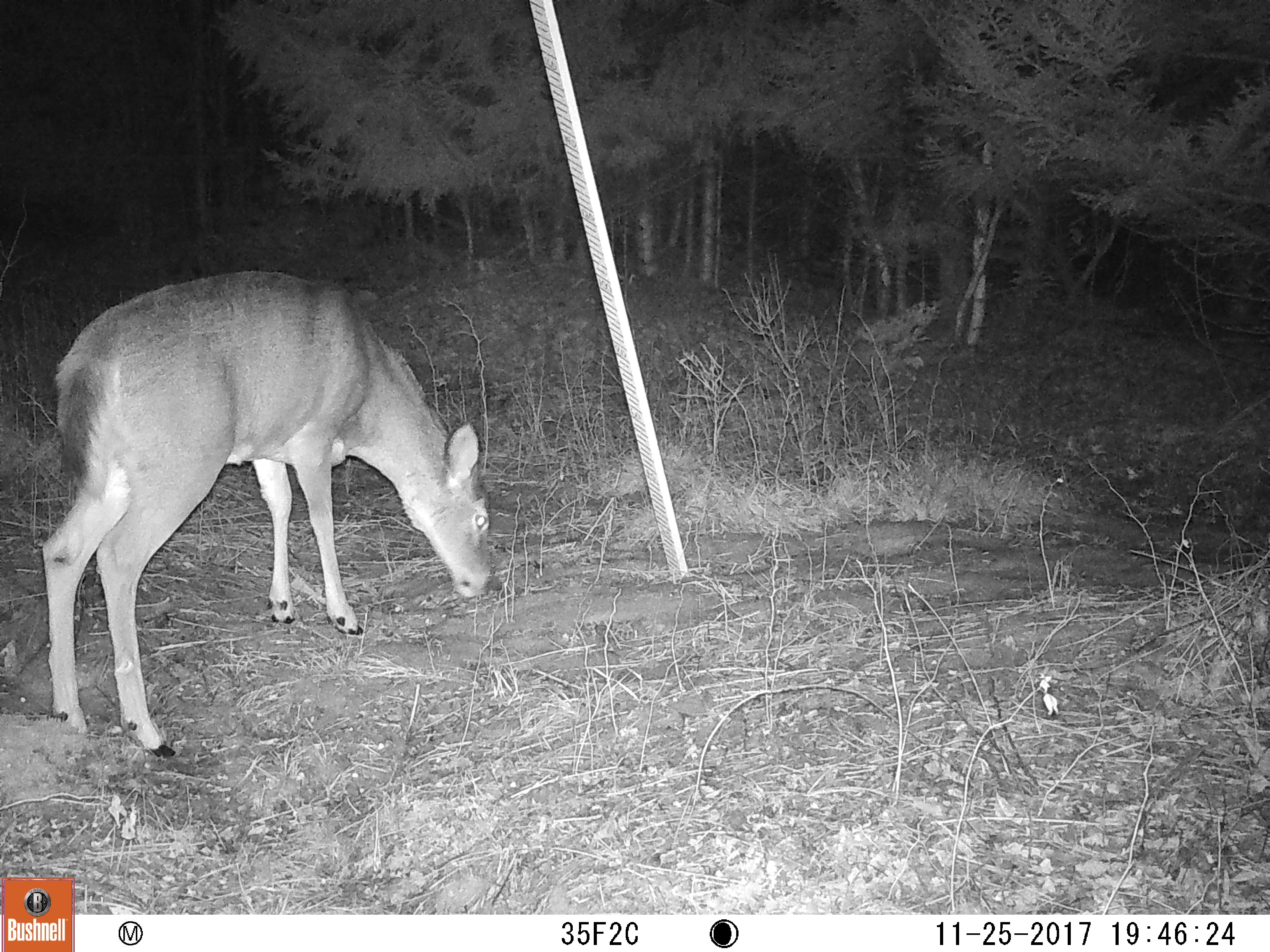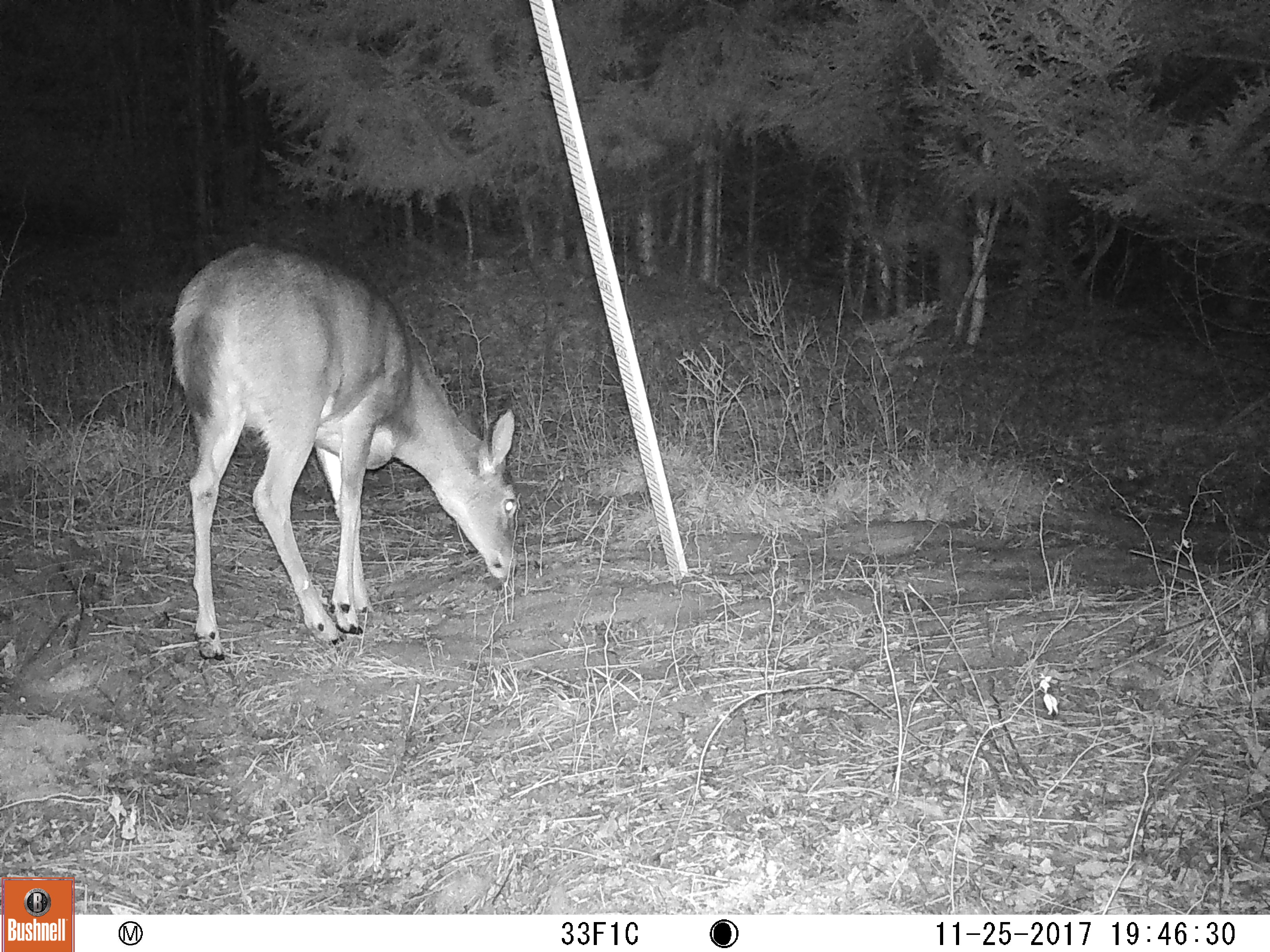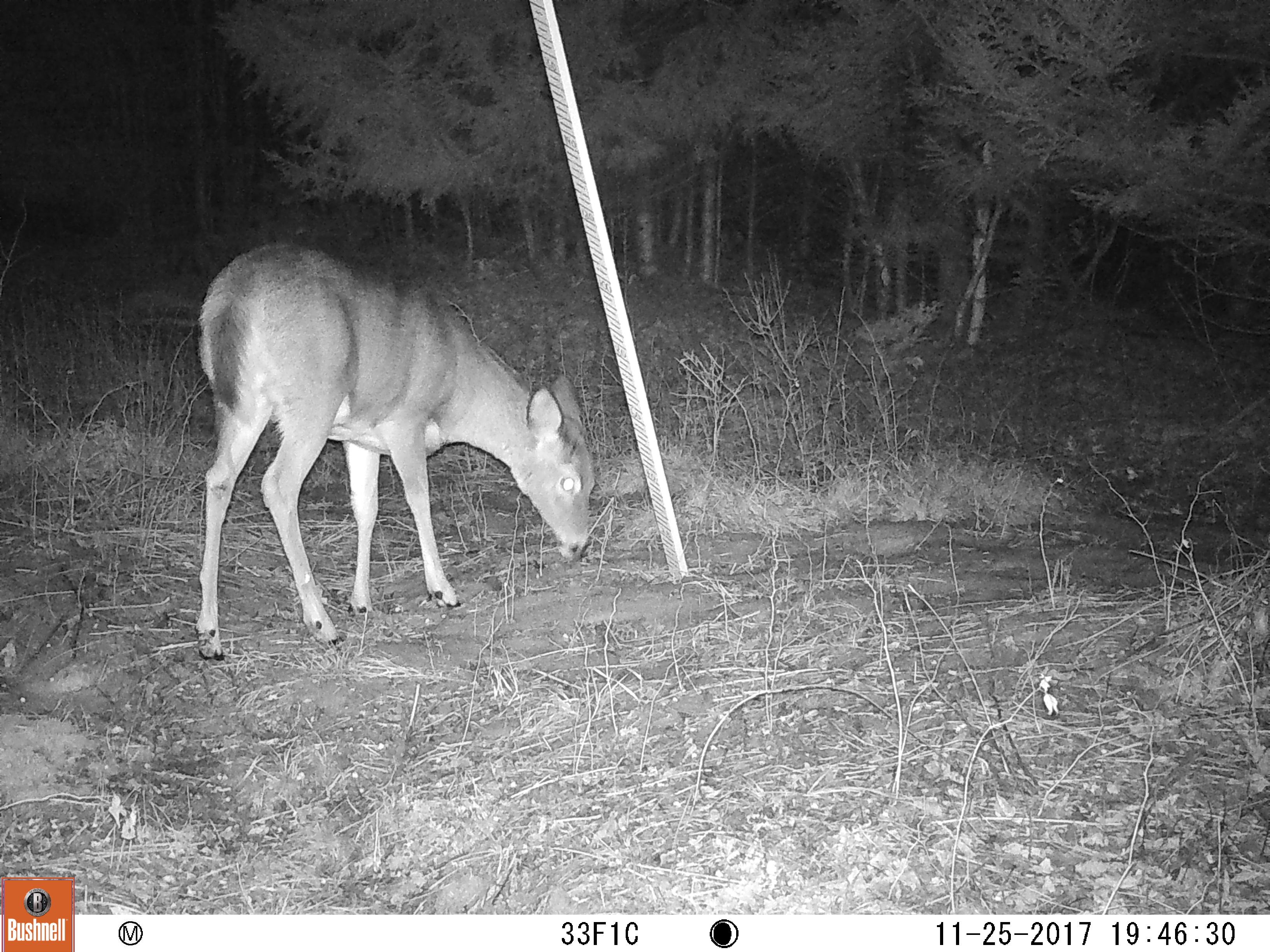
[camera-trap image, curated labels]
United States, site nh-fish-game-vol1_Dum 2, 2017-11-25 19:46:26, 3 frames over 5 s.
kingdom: Animalia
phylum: Chordata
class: Mammalia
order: Artiodactyla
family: Cervidae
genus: Odocoileus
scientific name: Odocoileus virginianus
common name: white-tailed deer